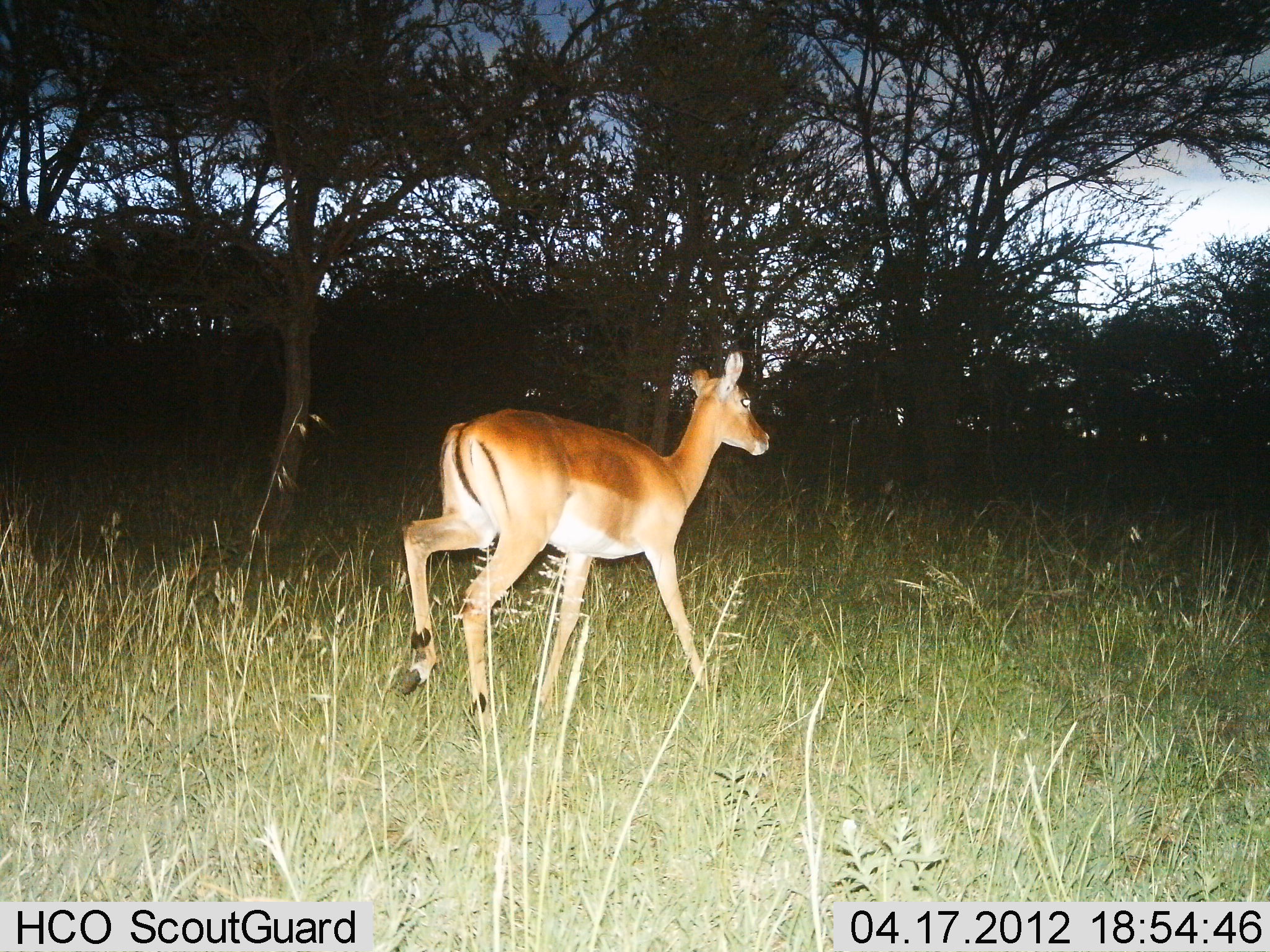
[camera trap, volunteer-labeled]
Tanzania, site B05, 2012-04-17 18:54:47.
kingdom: Animalia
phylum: Chordata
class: Mammalia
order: Artiodactyla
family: Bovidae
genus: Aepyceros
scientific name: Aepyceros melampus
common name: impala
Impala (Aepyceros melampus), count 1. Behavior (volunteer vote fractions): standing 0%, resting 0%, moving 100%, interacting 0%. Young present (vote fraction): 0%. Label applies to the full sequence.